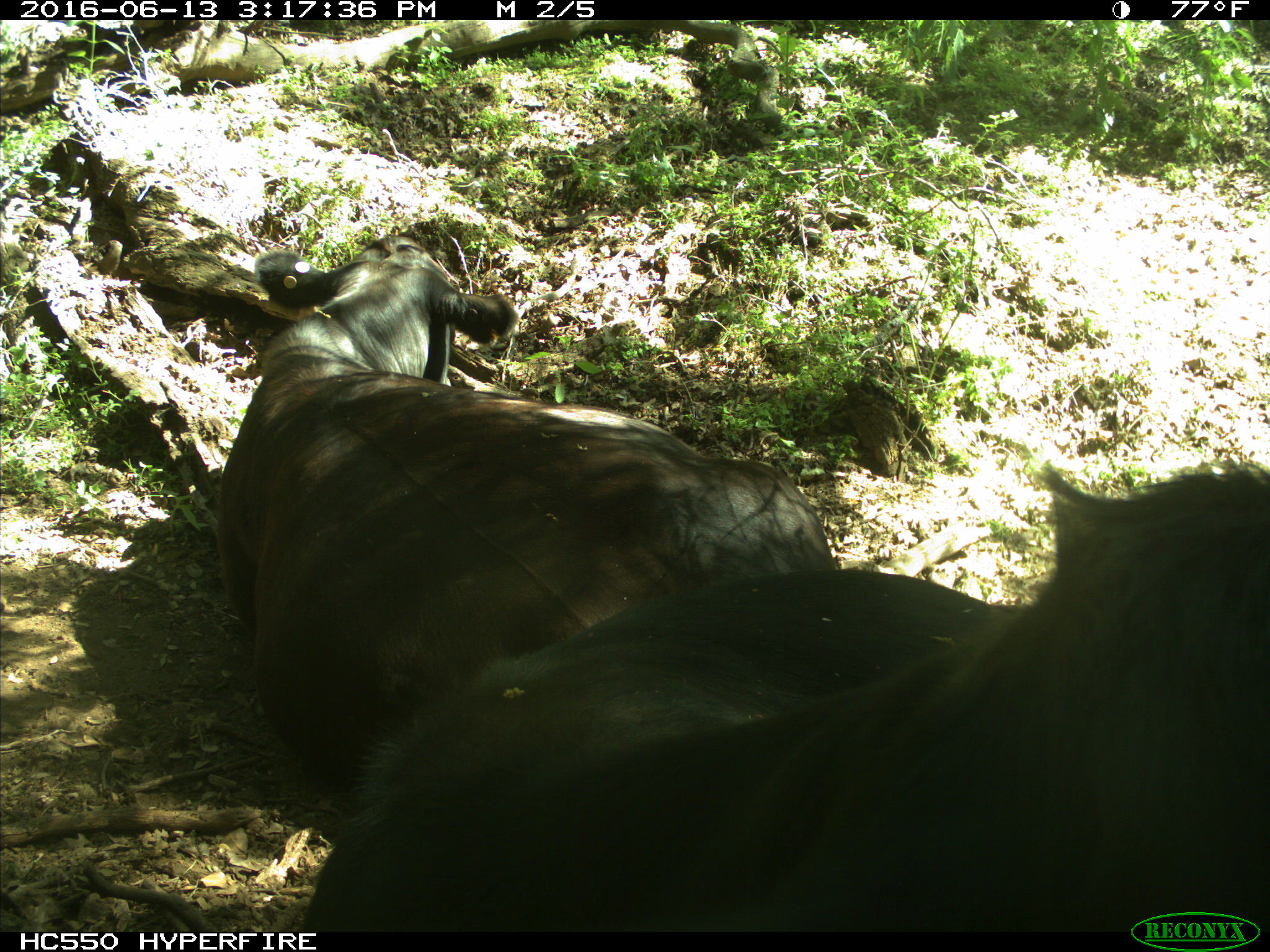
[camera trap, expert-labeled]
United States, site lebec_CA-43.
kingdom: Animalia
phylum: Chordata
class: Mammalia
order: Artiodactyla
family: Bovidae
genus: Bos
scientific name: Bos taurus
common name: domestic cow